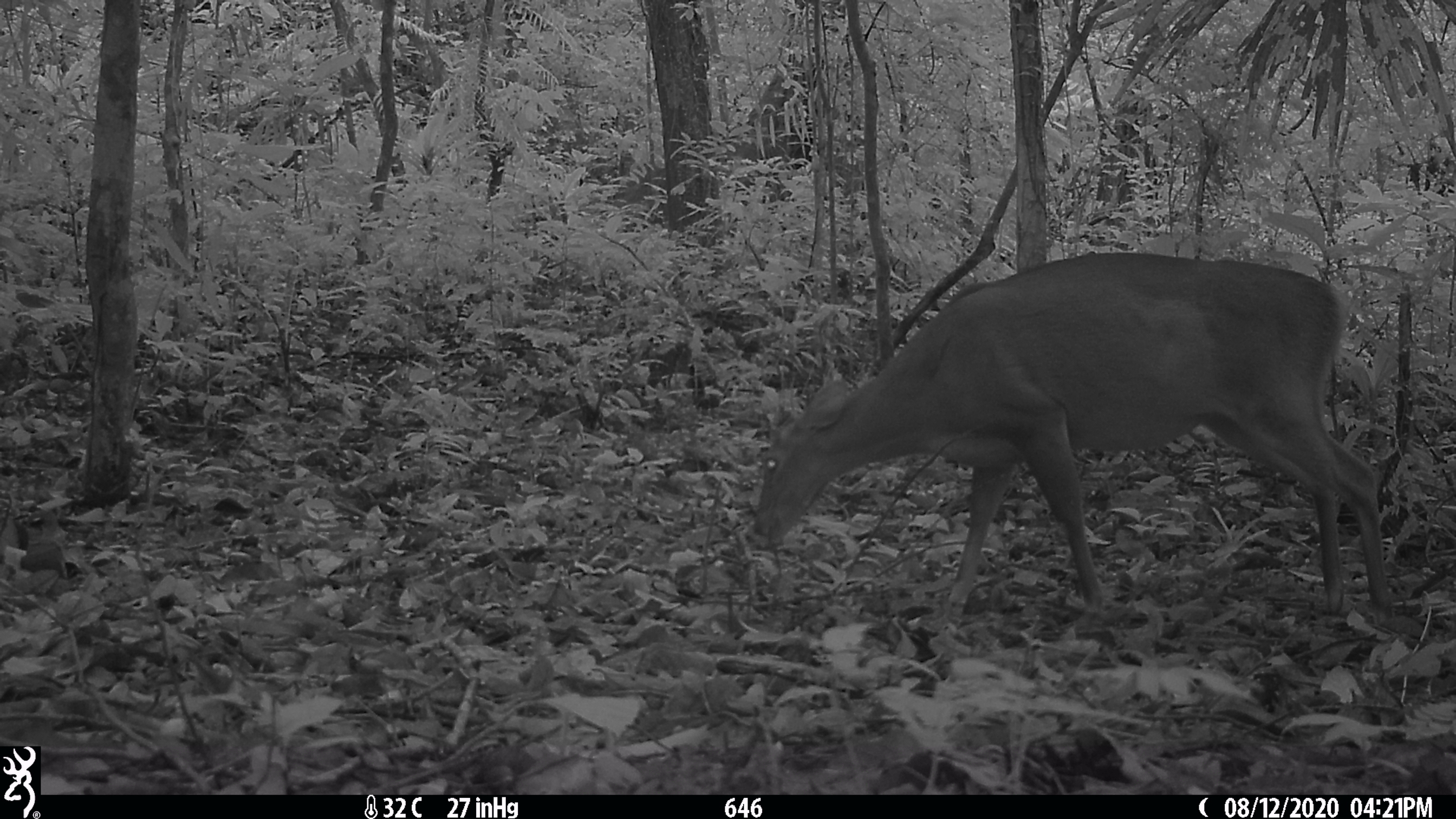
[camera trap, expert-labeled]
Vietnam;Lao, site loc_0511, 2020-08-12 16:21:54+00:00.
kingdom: Animalia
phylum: Chordata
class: Mammalia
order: Artiodactyla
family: Cervidae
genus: Muntiacus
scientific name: Muntiacus vuquangensis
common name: large-antlered muntjac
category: large antlered muntjac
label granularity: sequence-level